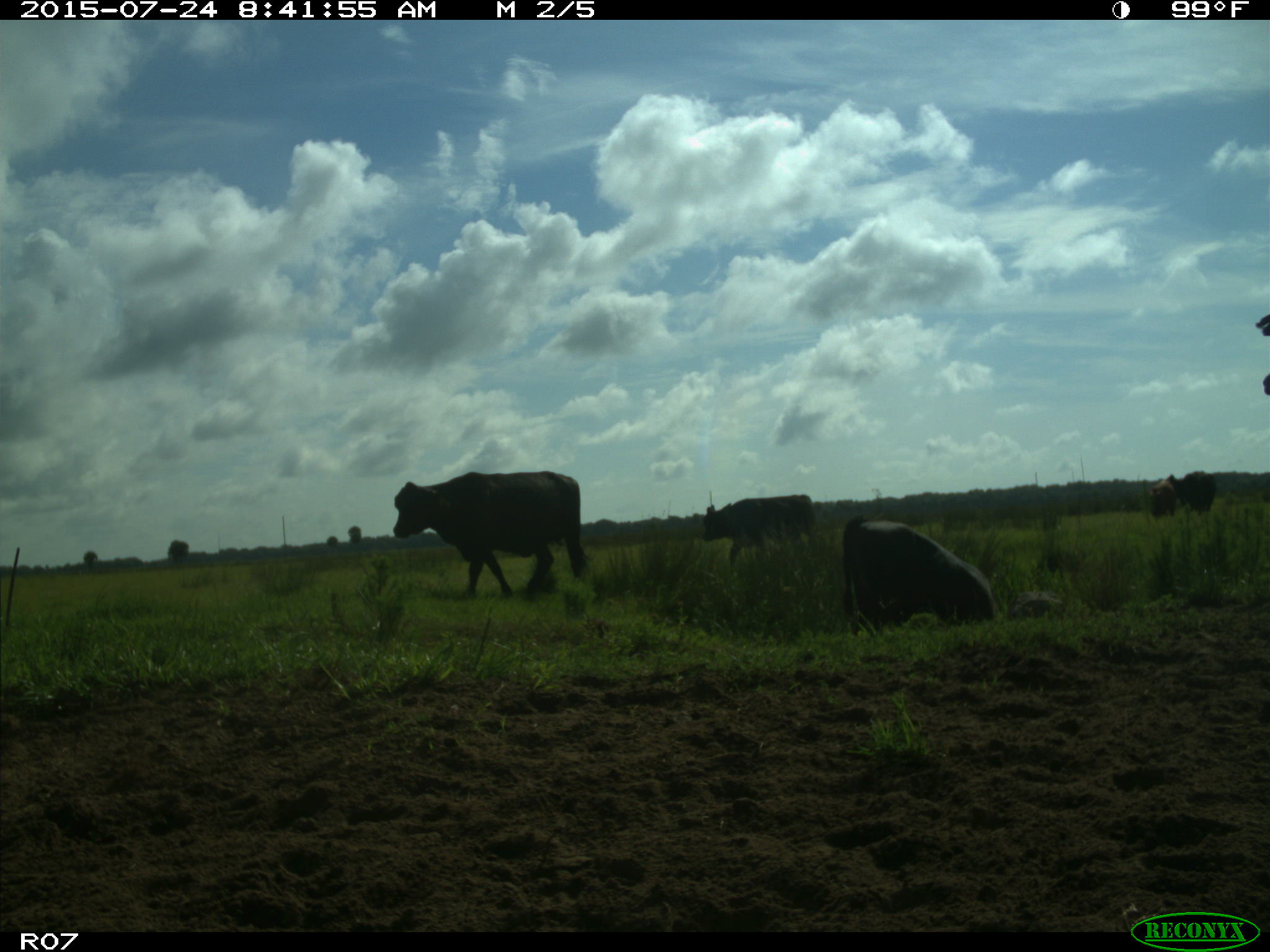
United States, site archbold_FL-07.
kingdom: Animalia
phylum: Chordata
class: Mammalia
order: Artiodactyla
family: Bovidae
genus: Bos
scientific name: Bos taurus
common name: domestic cow